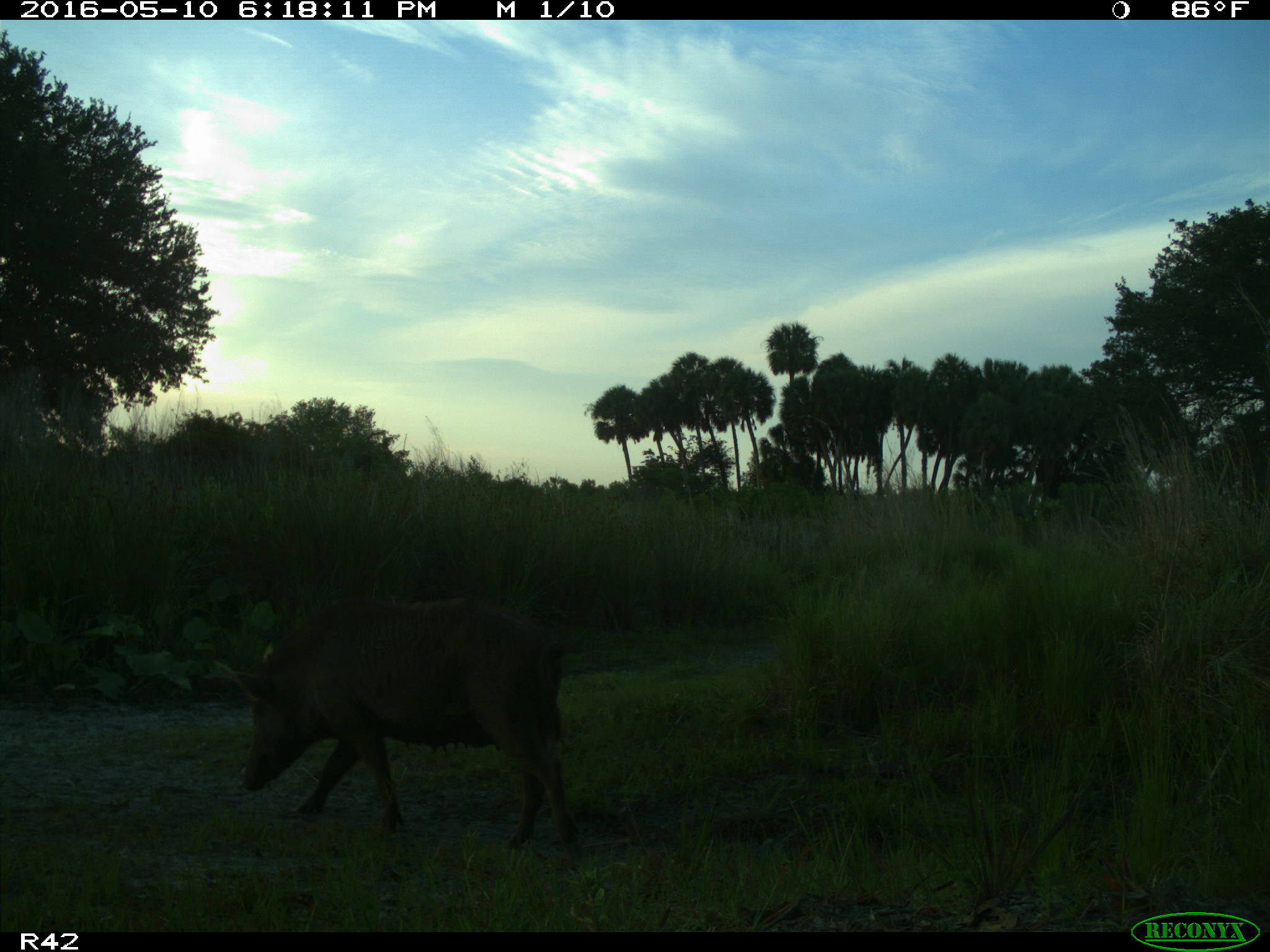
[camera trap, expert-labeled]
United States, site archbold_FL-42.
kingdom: Animalia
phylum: Chordata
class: Mammalia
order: Artiodactyla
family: Suidae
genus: Sus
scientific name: Sus scrofa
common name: wild boar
Sus scrofa (wild boar).